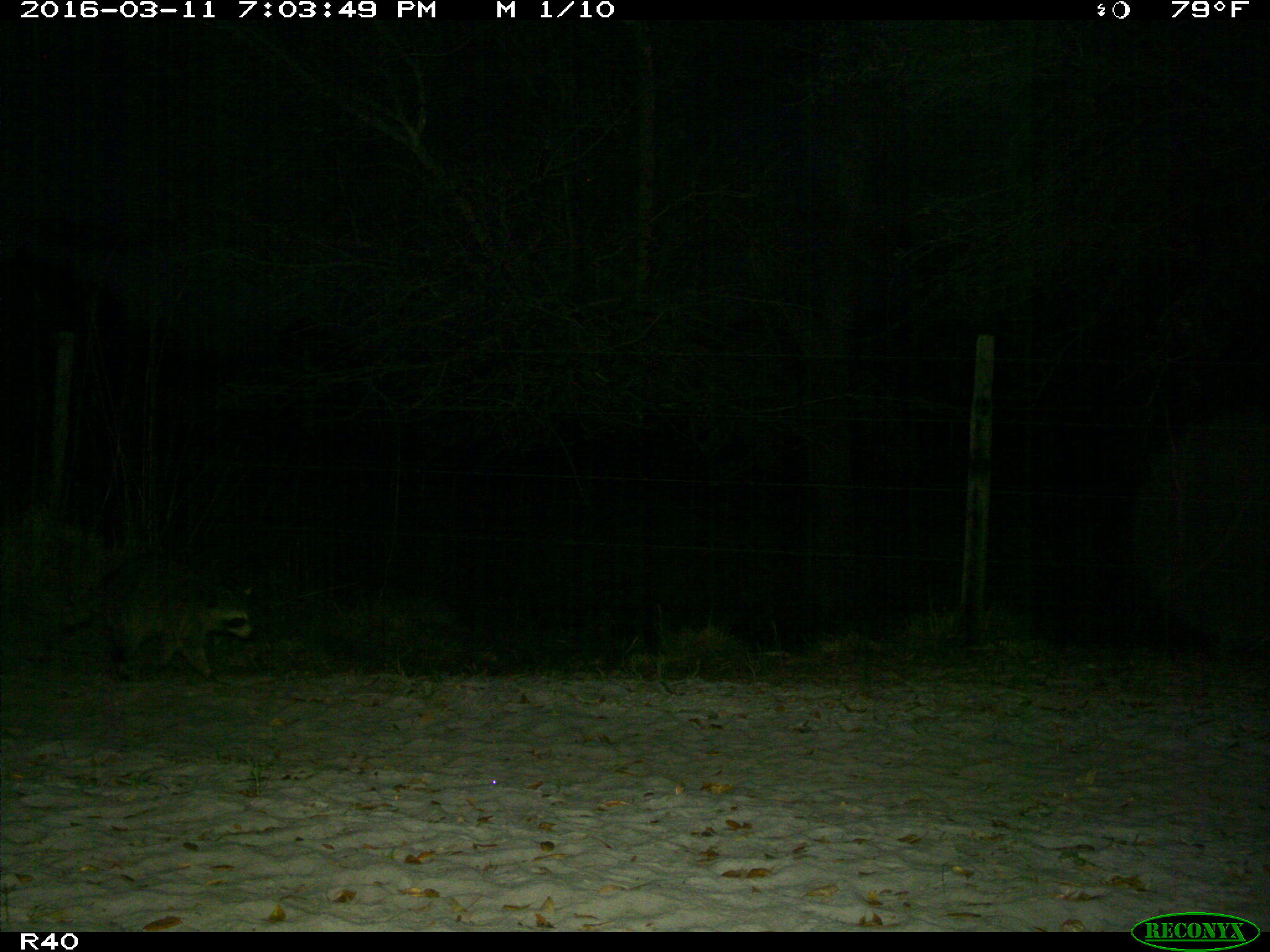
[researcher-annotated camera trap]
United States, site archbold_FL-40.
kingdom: Animalia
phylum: Chordata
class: Mammalia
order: Carnivora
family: Procyonidae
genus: Procyon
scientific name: Procyon lotor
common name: common raccoon